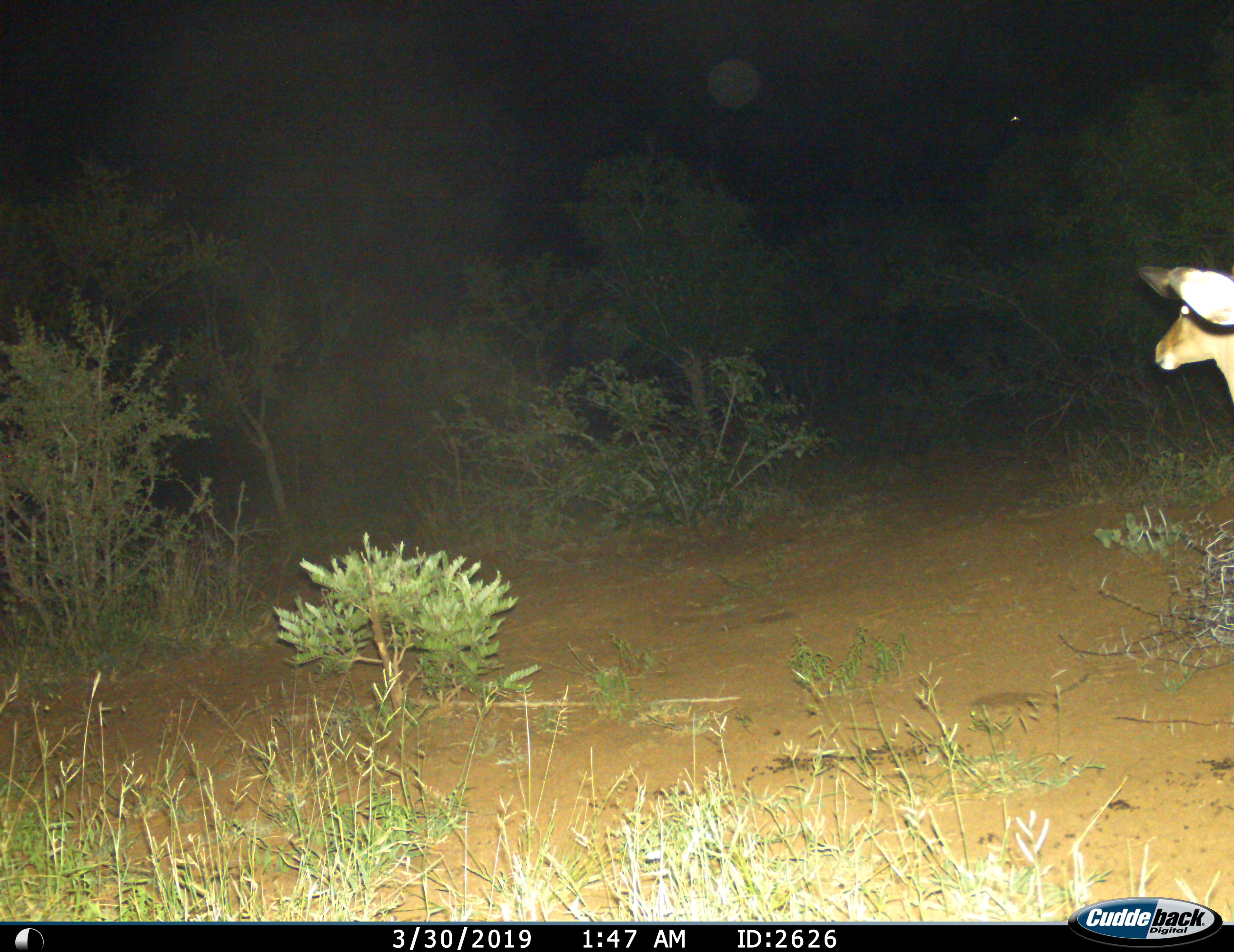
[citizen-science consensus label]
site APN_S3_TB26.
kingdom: Animalia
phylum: Chordata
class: Mammalia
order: Artiodactyla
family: Bovidae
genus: Aepyceros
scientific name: Aepyceros melampus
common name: impala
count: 1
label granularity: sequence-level